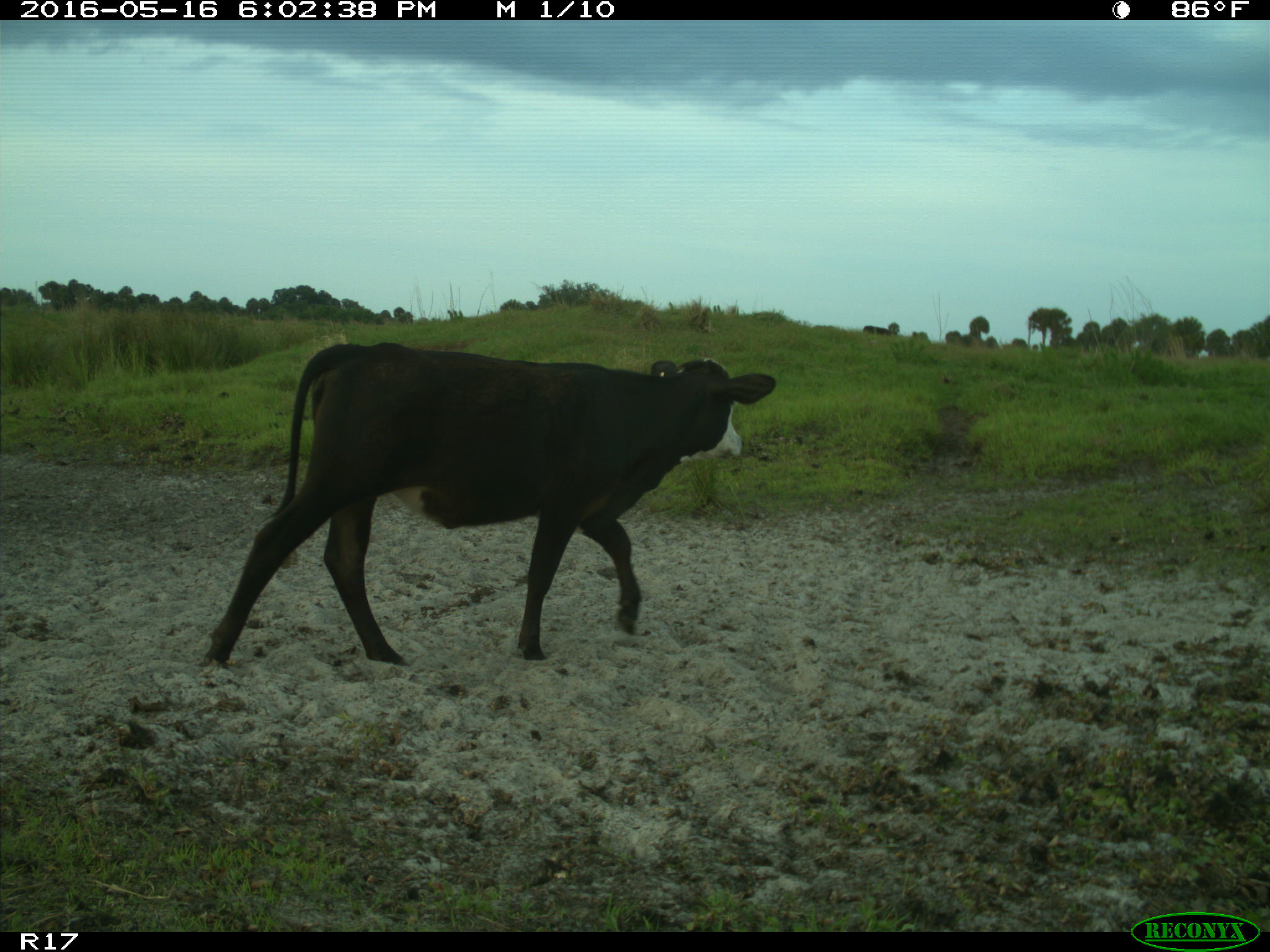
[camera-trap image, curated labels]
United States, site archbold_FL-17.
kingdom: Animalia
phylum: Chordata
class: Mammalia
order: Artiodactyla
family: Bovidae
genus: Bos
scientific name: Bos taurus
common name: domestic cow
Bos taurus (domestic cow).